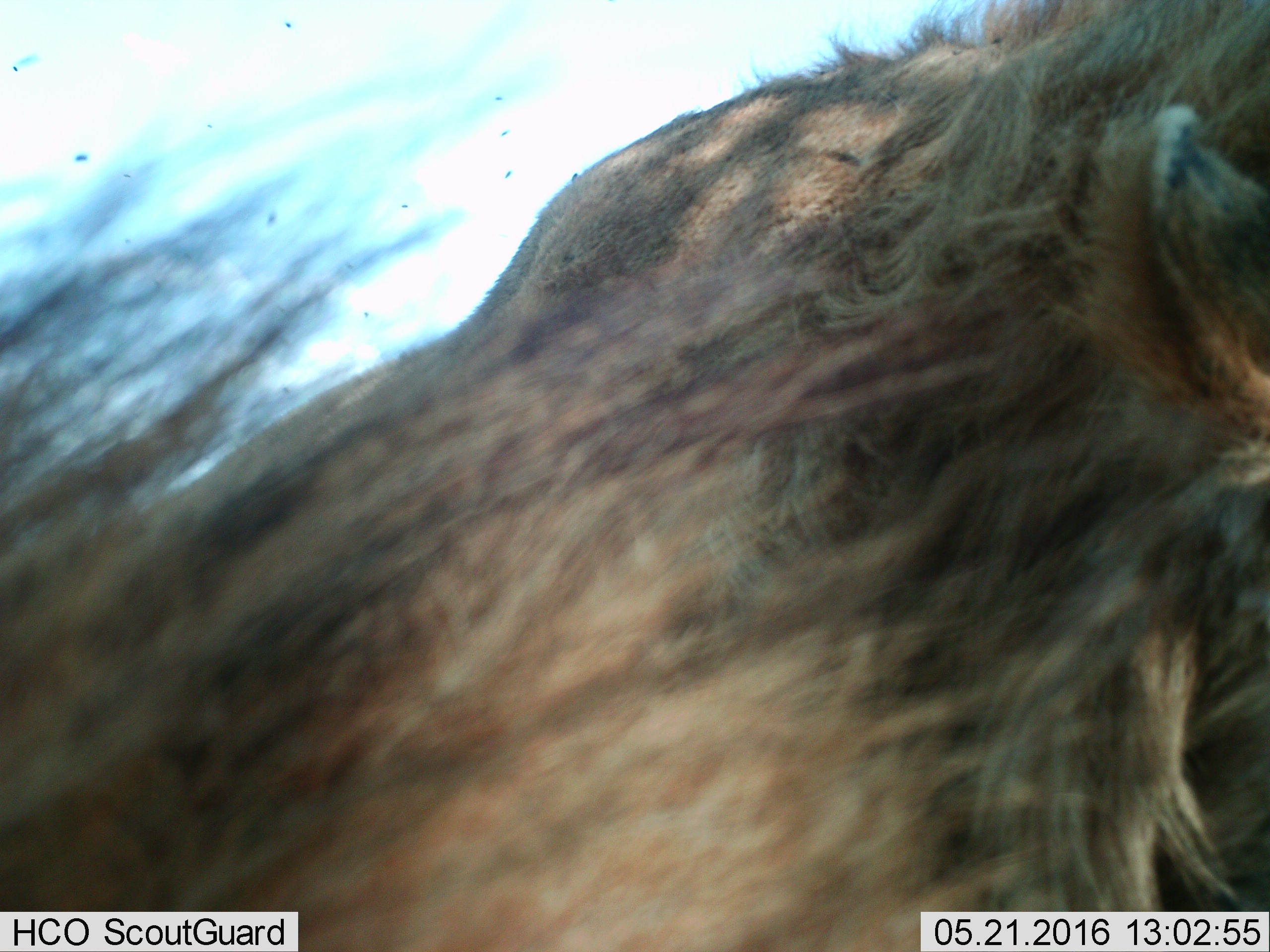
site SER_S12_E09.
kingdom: Animalia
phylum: Chordata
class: Mammalia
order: Carnivora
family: Felidae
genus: Panthera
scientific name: Panthera leo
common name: lion male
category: lionmale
Lionmale (lion male) (Panthera leo), count 1. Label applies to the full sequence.